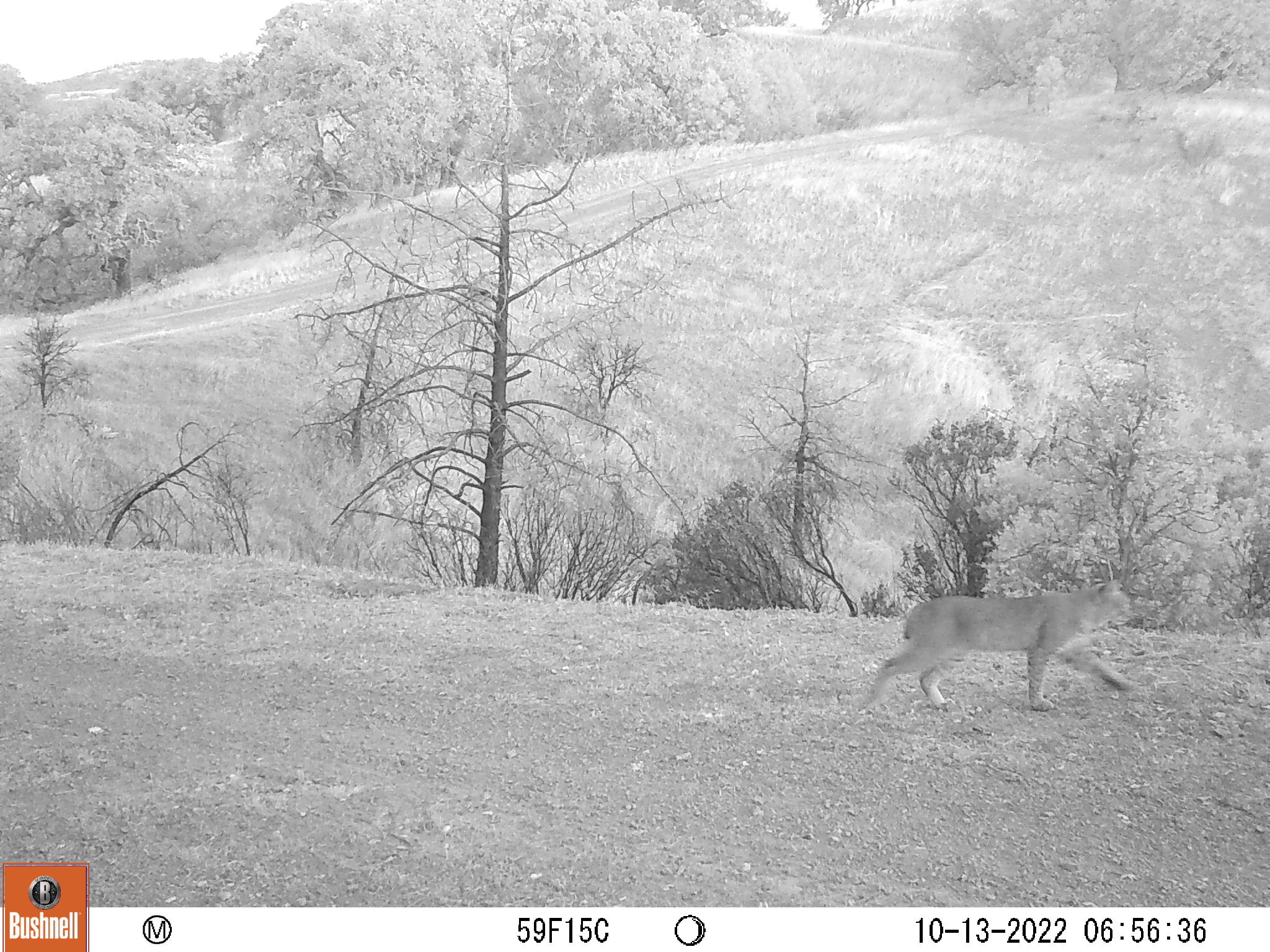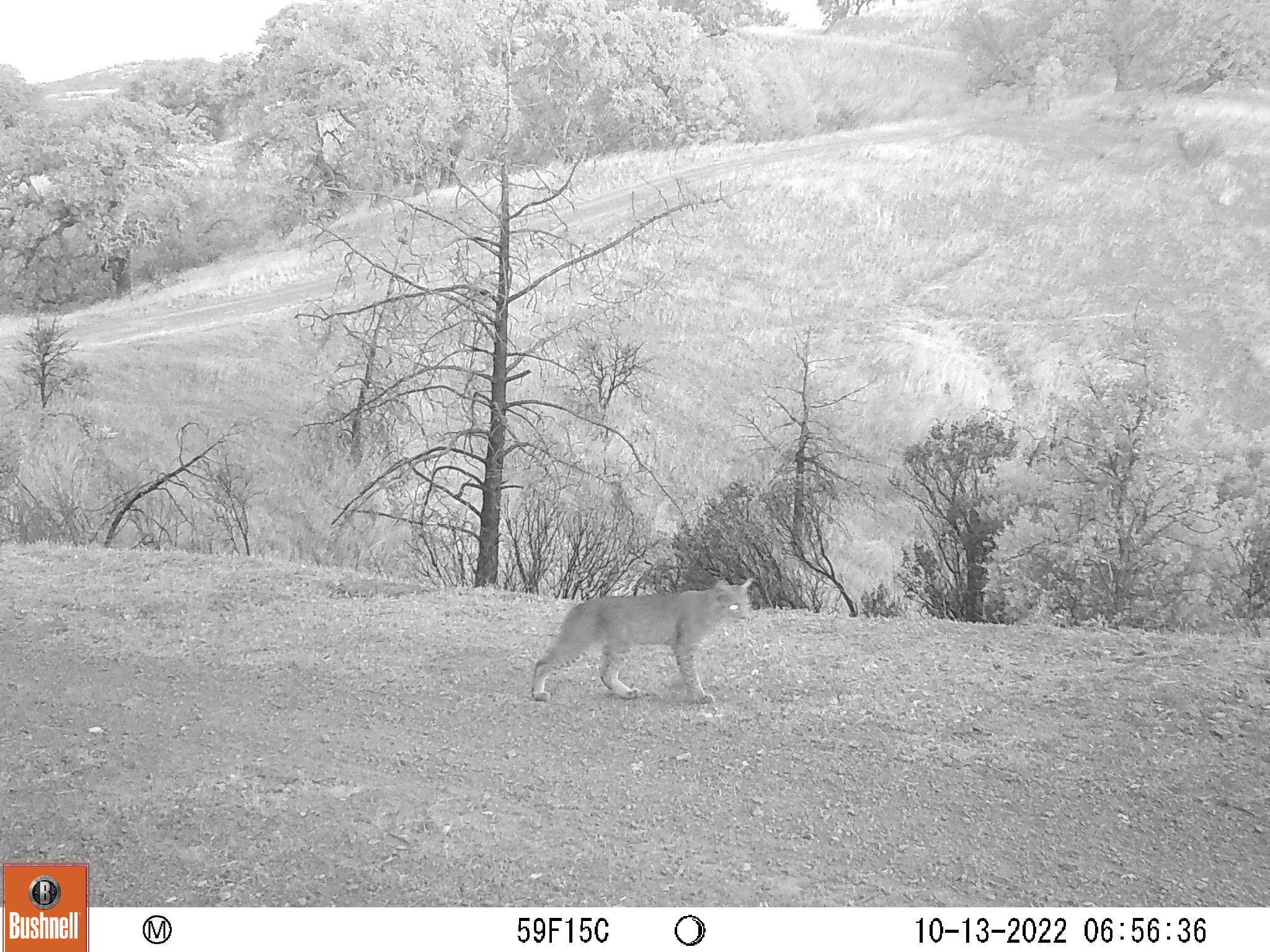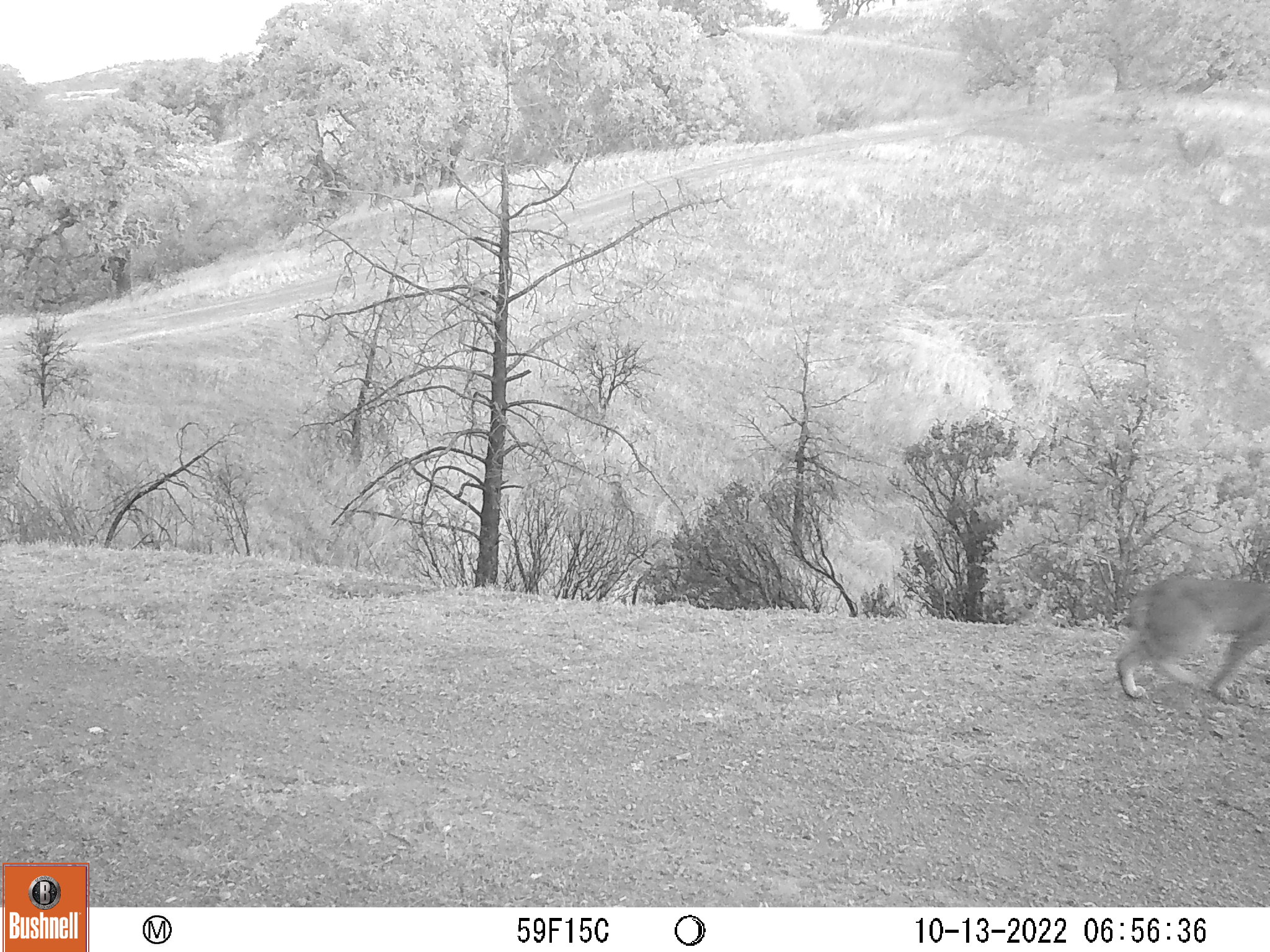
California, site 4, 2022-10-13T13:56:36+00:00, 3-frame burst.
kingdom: Animalia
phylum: Chordata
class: Mammalia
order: Carnivora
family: Felidae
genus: Lynx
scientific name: Lynx rufus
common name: bobcat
Bobcat (Lynx rufus).